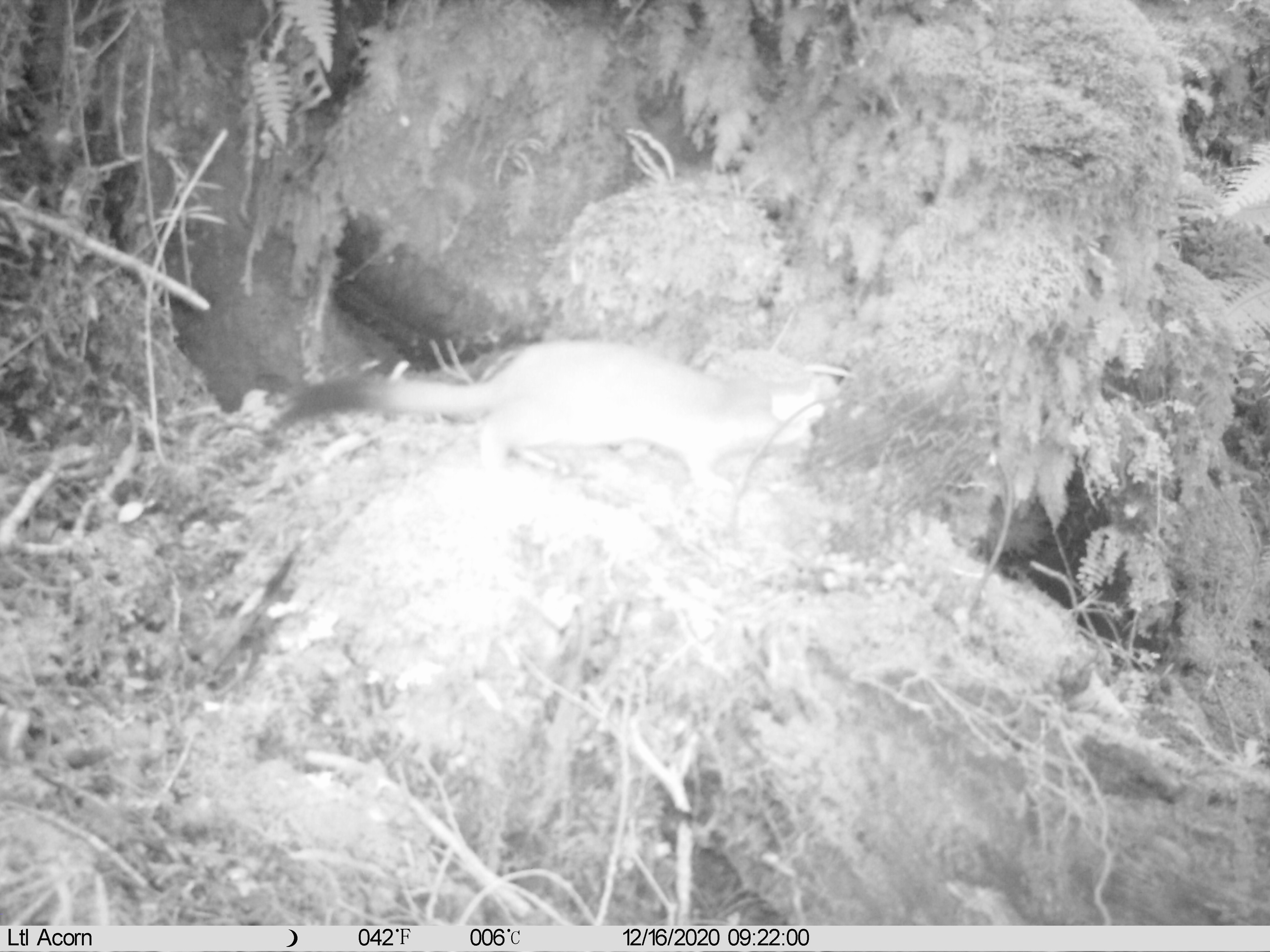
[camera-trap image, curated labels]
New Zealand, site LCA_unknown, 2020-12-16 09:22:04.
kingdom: Animalia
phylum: Chordata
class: Mammalia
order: Carnivora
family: Mustelidae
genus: Mustela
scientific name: Mustela erminea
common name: stoat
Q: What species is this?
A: Stoat (Mustela erminea).